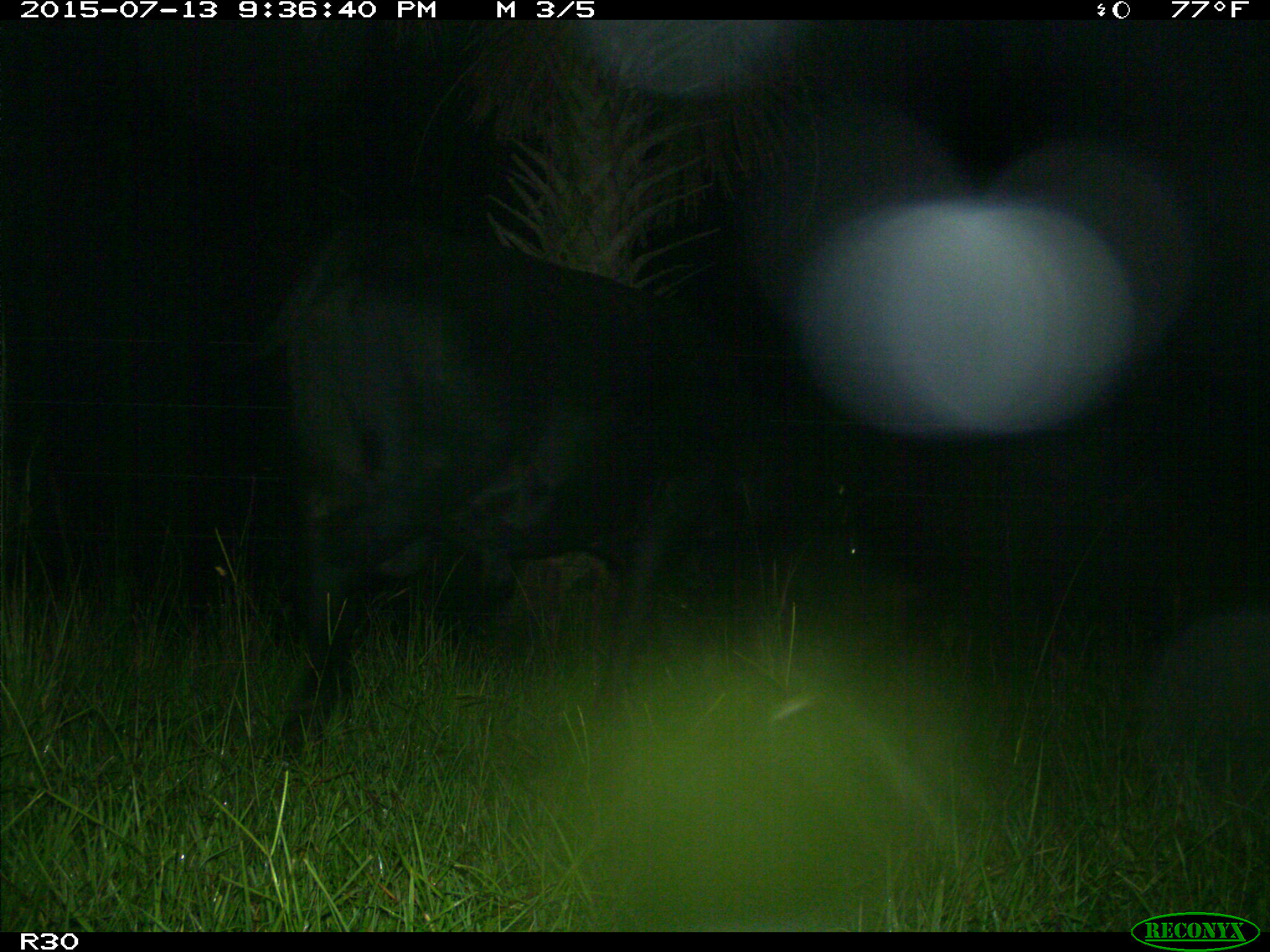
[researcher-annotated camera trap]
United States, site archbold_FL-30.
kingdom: Animalia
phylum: Chordata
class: Mammalia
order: Artiodactyla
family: Bovidae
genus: Bos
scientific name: Bos taurus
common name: domestic cow